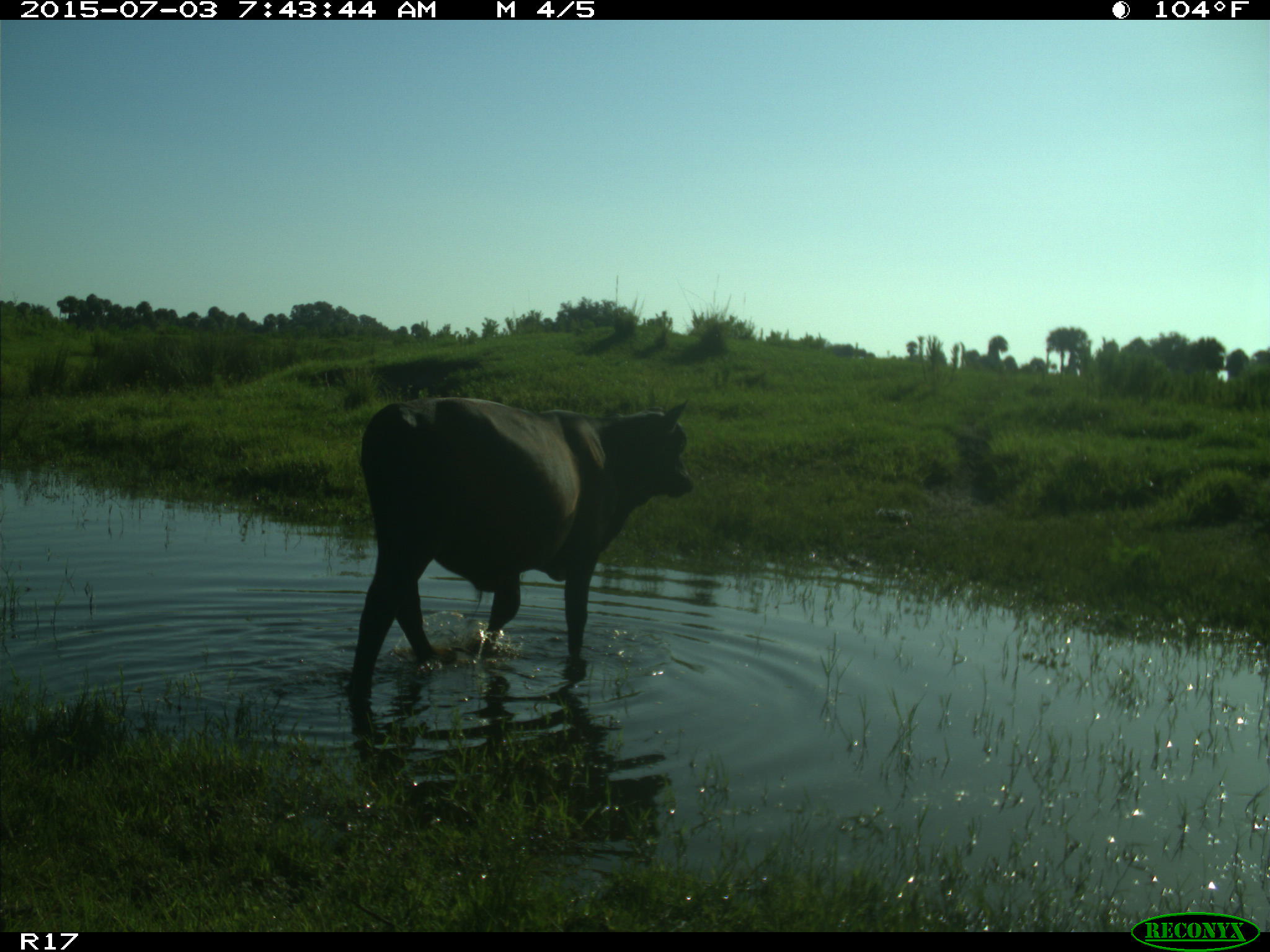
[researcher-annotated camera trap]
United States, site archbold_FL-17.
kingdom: Animalia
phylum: Chordata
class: Mammalia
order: Artiodactyla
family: Bovidae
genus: Bos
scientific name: Bos taurus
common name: domestic cow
Bos taurus (domestic cow).